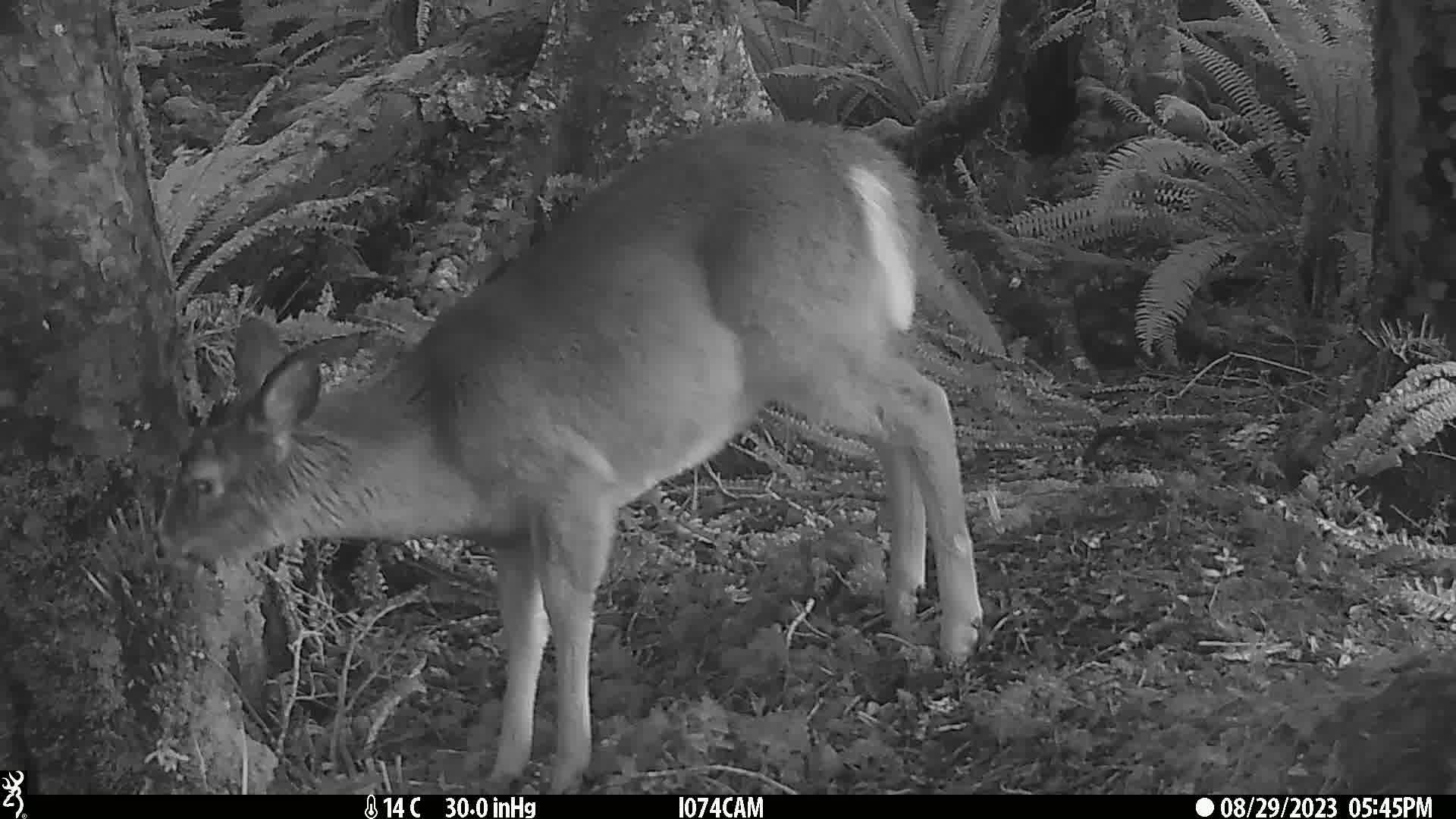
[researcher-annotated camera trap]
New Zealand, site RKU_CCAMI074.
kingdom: Animalia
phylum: Chordata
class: Mammalia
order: Artiodactyla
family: Cervidae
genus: Odocoileus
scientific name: Odocoileus virginianus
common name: white-tailed deer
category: white tailed deer